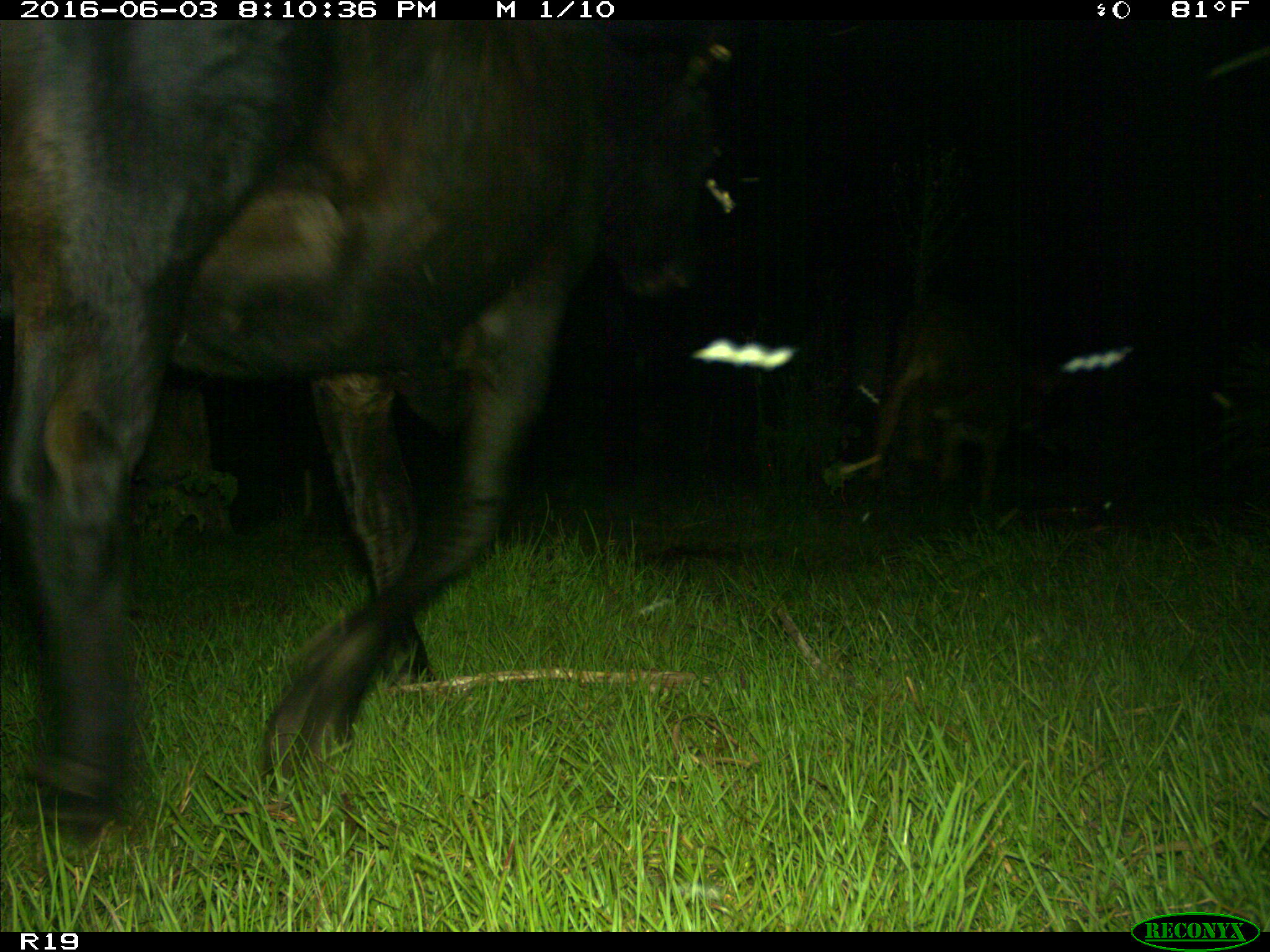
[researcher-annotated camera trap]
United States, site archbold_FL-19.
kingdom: Animalia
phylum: Chordata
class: Mammalia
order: Artiodactyla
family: Bovidae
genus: Bos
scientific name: Bos taurus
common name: domestic cow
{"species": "Bos taurus (domestic cow)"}